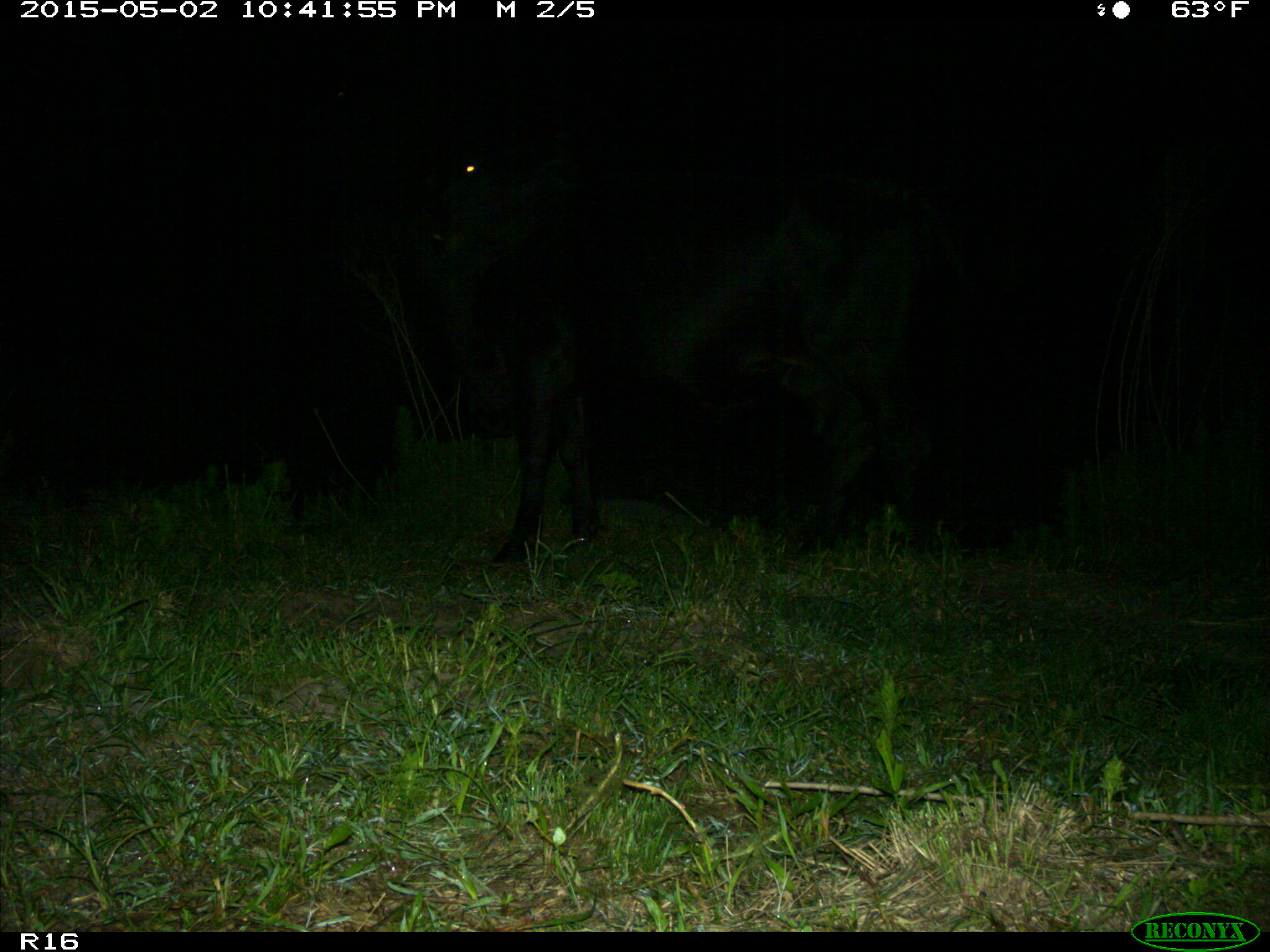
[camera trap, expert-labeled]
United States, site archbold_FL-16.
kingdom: Animalia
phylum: Chordata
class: Mammalia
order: Artiodactyla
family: Bovidae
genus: Bos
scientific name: Bos taurus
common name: domestic cow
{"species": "Bos taurus (domestic cow)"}